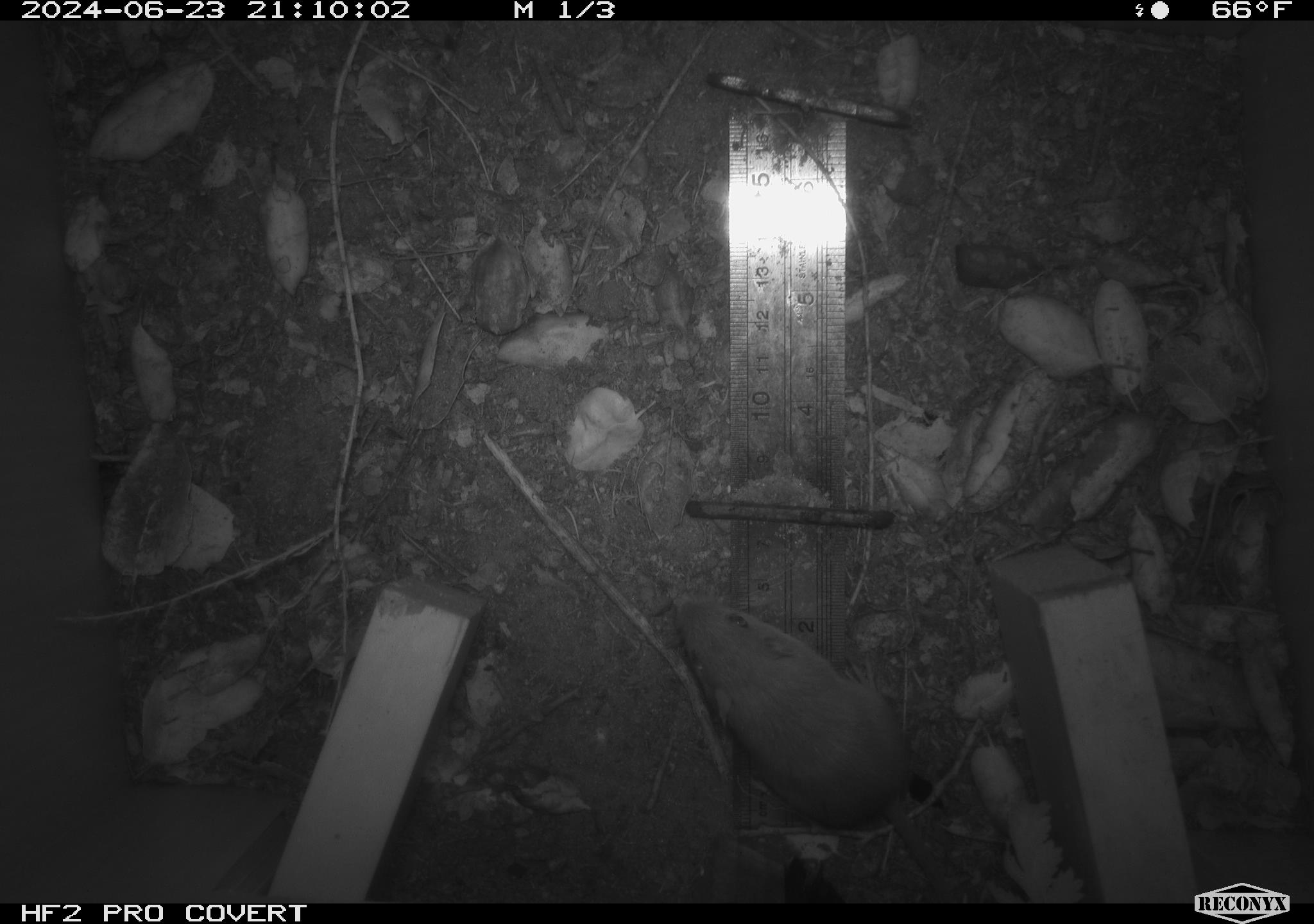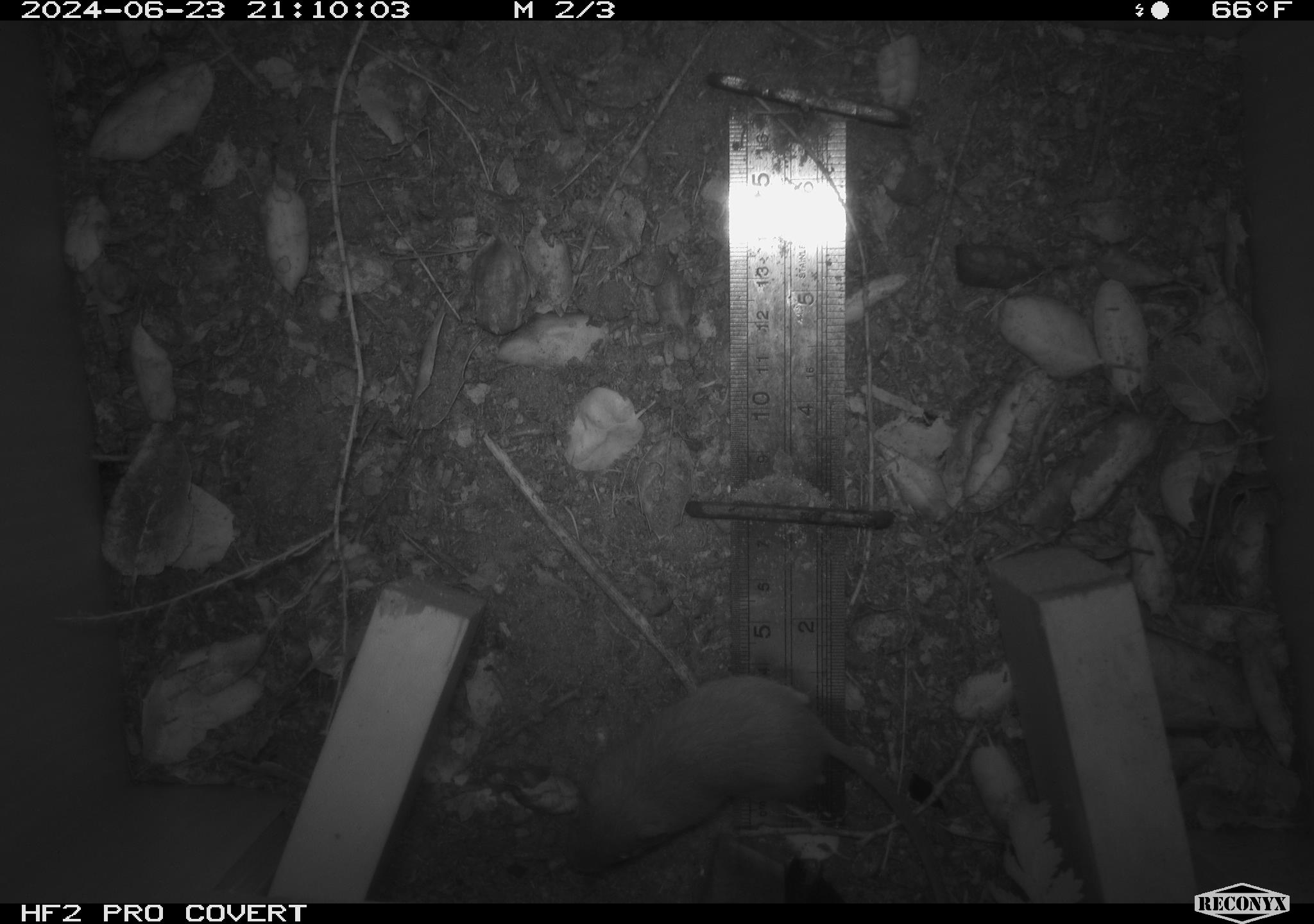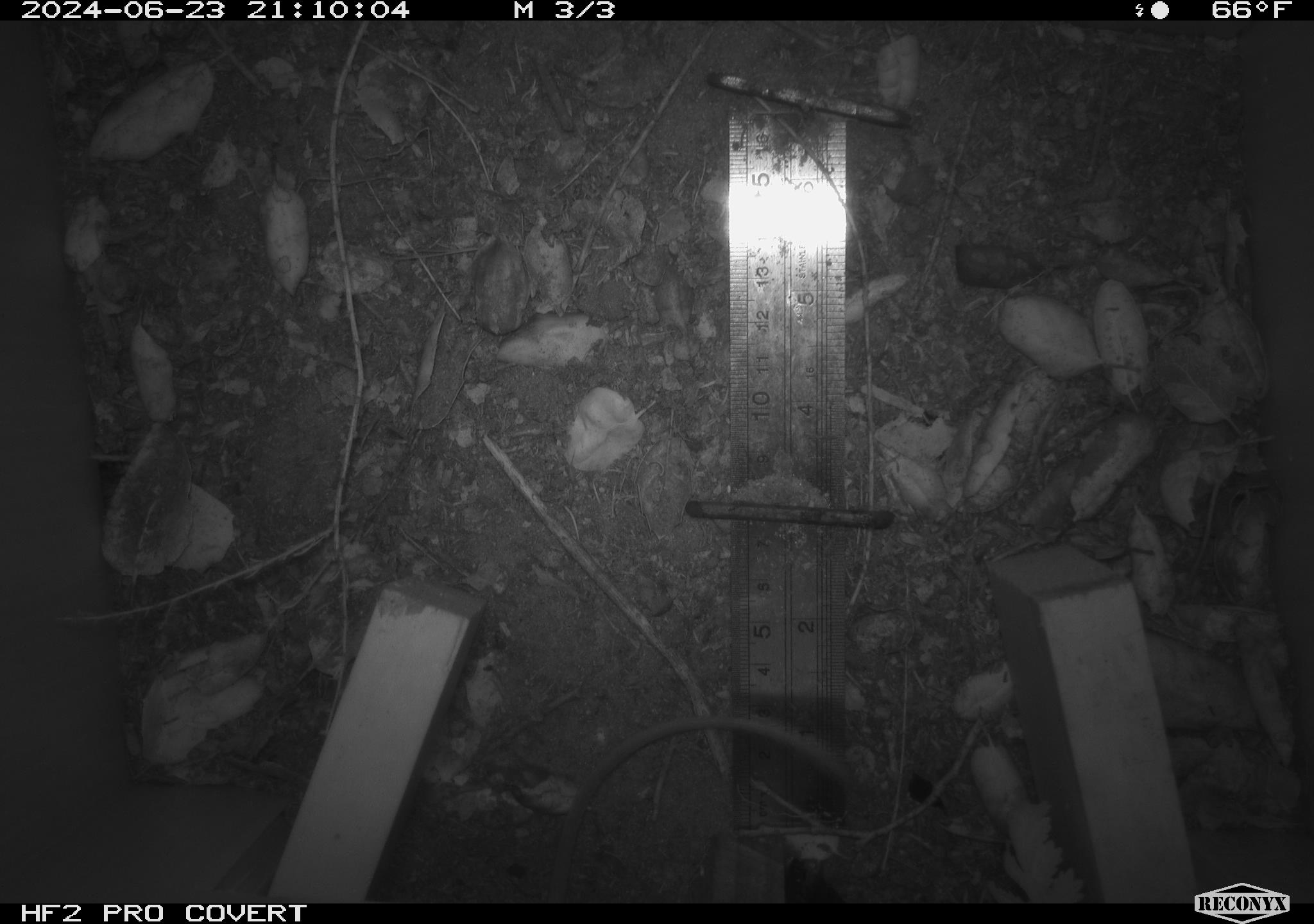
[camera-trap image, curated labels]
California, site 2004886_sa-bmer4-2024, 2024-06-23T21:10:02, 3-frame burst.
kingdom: Animalia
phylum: Chordata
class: Mammalia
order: Rodentia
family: Heteromyidae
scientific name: Heteromyidae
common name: kangaroo rats and pocket mice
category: heteromyidae family